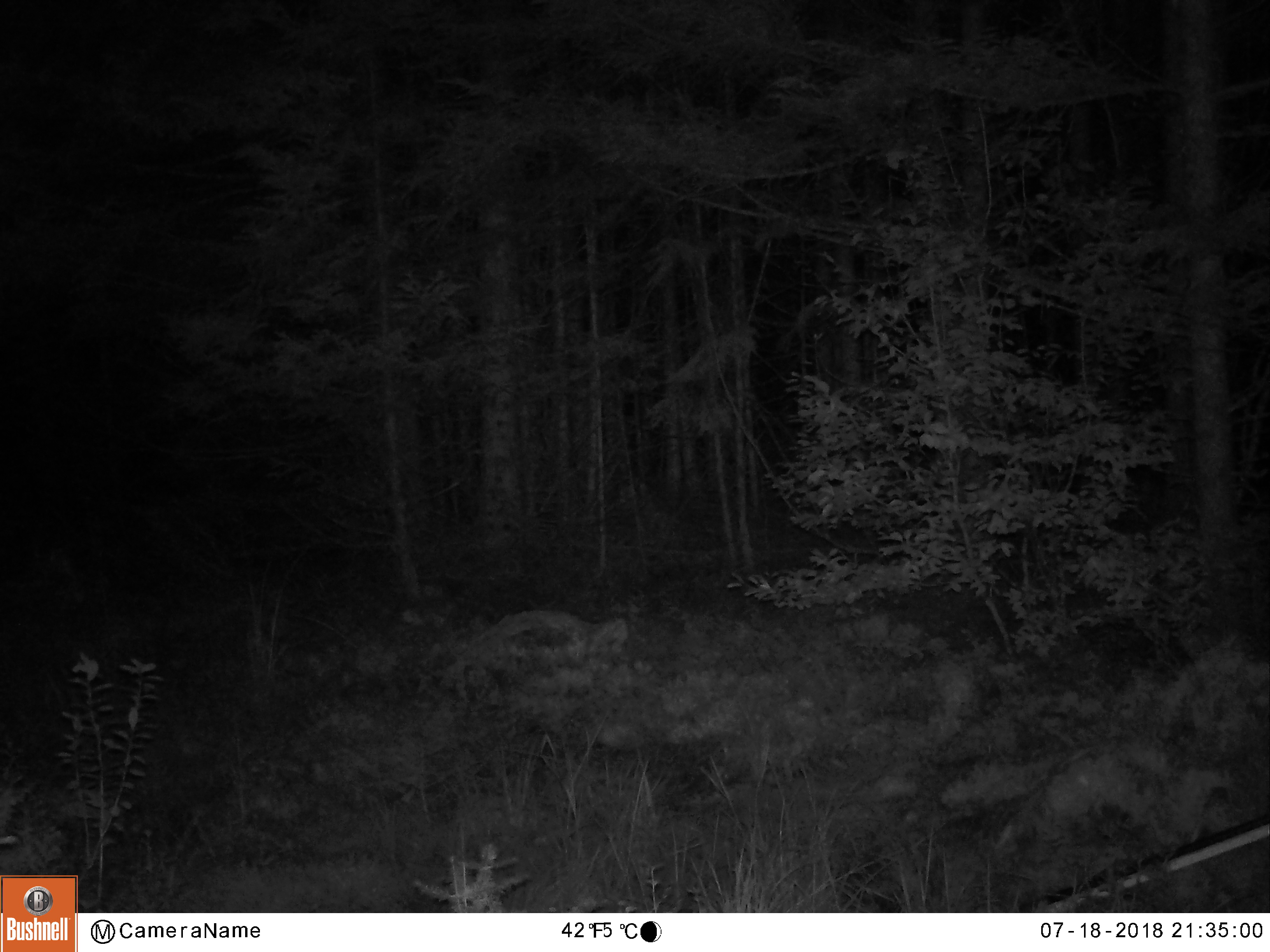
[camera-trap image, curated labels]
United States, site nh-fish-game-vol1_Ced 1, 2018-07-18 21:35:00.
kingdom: Animalia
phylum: Chordata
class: Mammalia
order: Artiodactyla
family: Cervidae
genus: Alces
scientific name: Alces alces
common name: moose